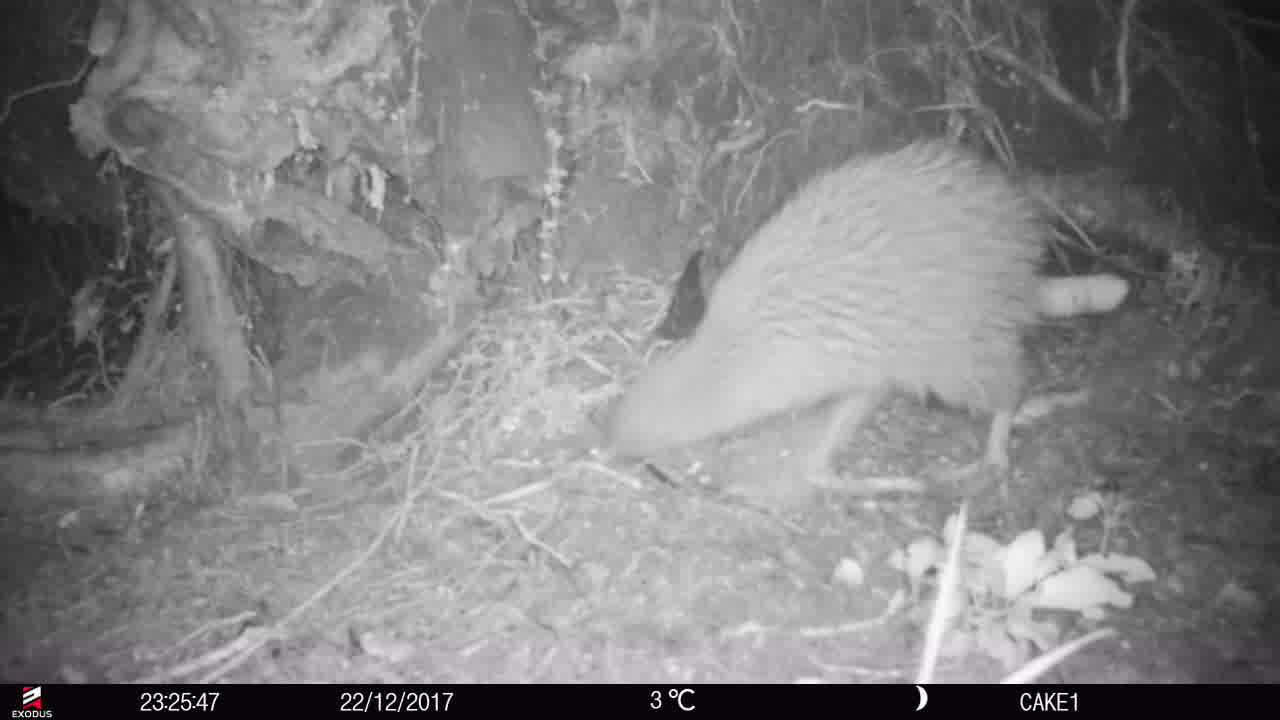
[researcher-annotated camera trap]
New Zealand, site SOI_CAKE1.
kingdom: Animalia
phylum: Chordata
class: Aves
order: Apterygiformes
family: Apterygidae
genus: Apteryx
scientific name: Apteryx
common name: kiwi